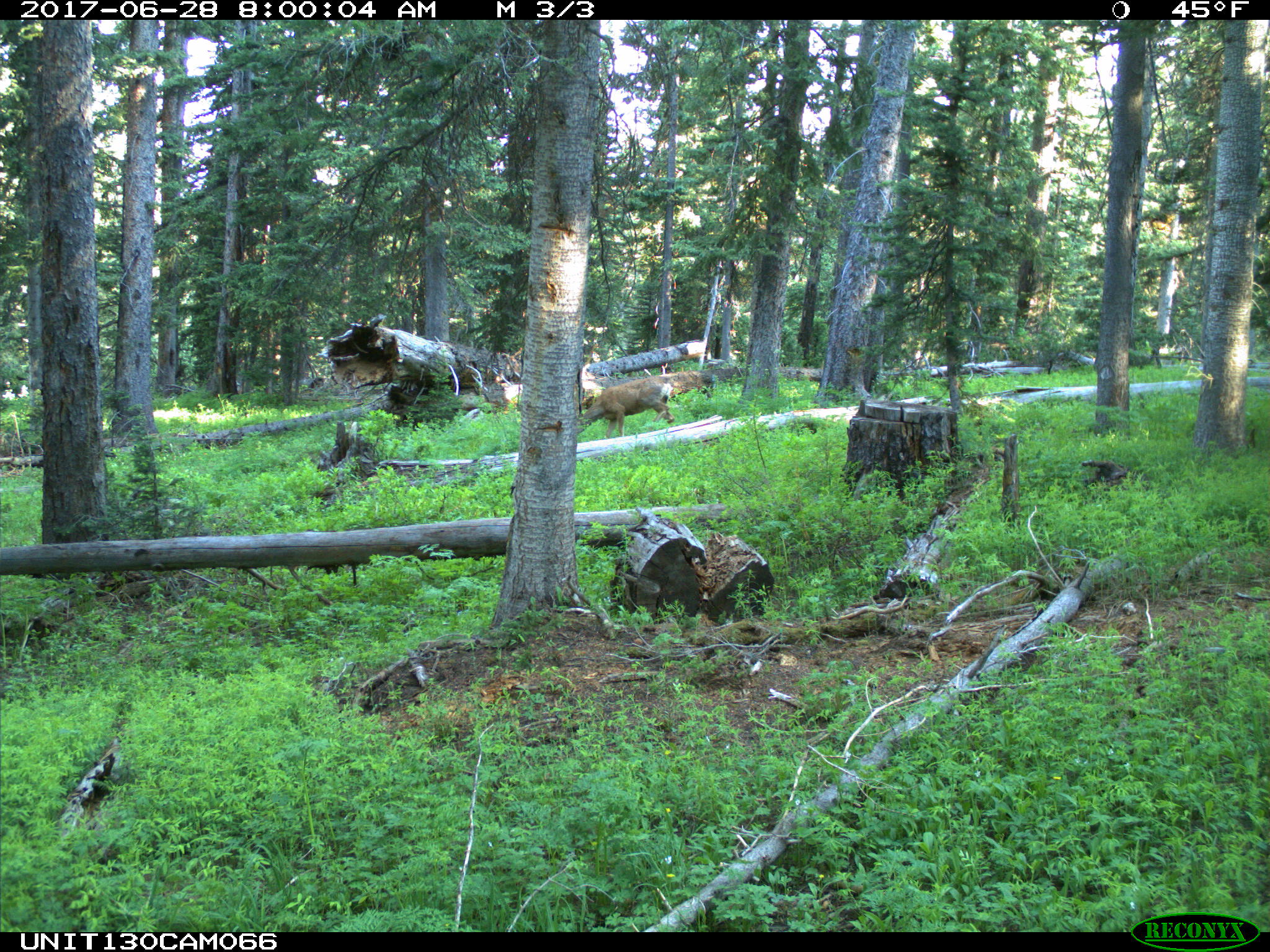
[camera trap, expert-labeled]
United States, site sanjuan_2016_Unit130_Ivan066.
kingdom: Animalia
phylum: Chordata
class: Mammalia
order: Artiodactyla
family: Cervidae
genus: Odocoileus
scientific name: Odocoileus hemionus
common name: mule deer